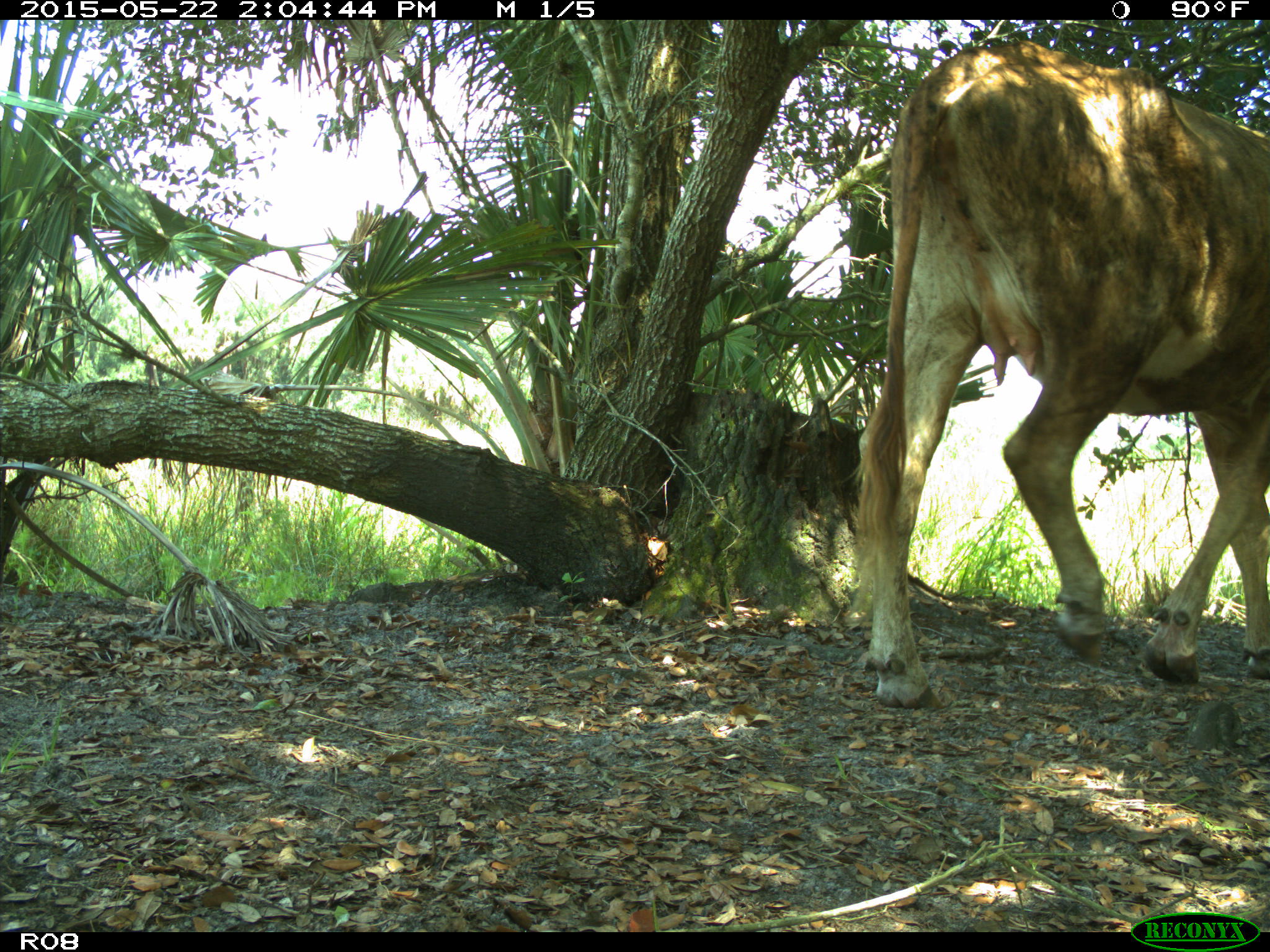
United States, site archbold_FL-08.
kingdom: Animalia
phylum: Chordata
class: Mammalia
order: Artiodactyla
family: Bovidae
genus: Bos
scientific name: Bos taurus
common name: domestic cow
Bos taurus (domestic cow).